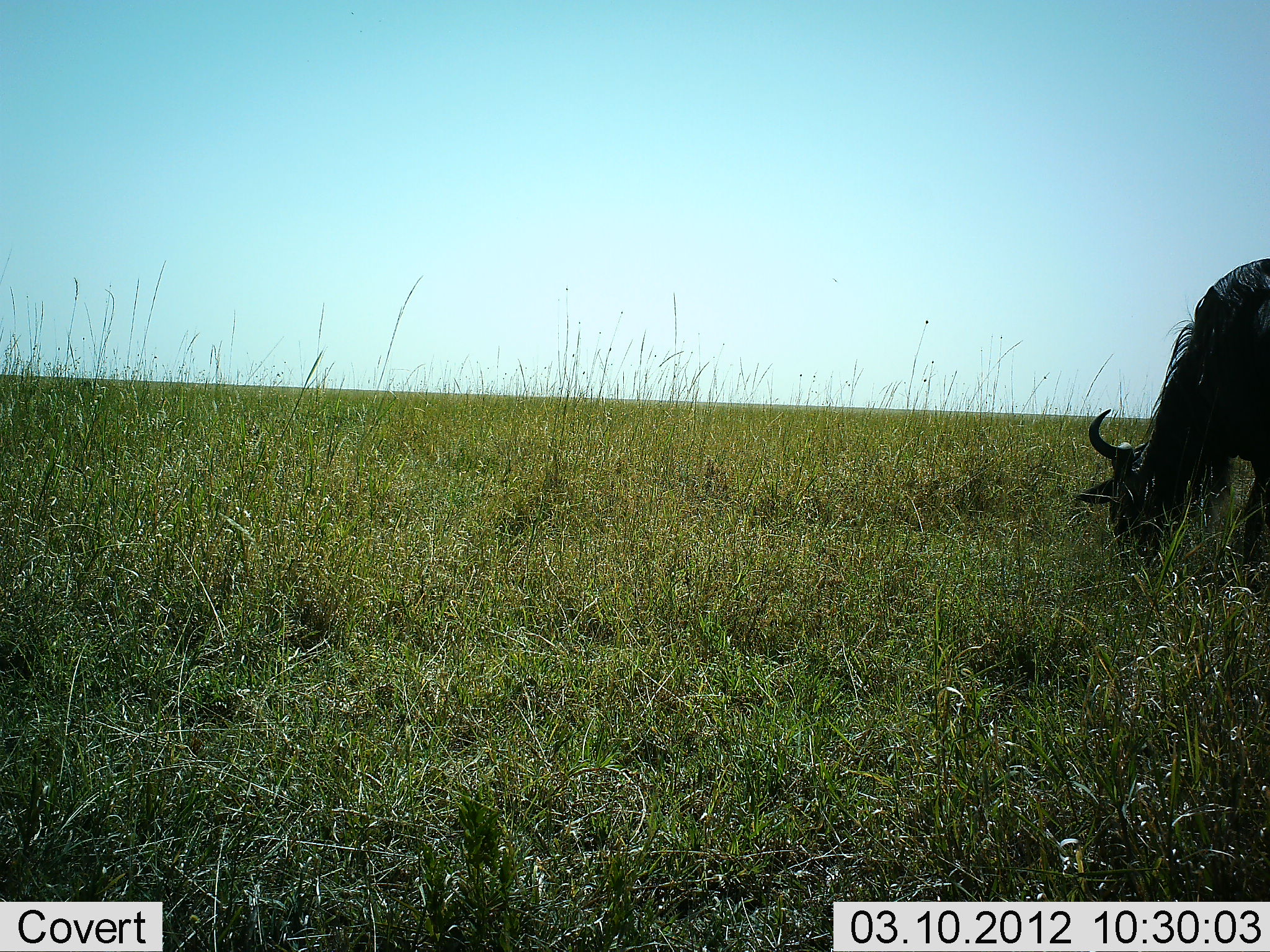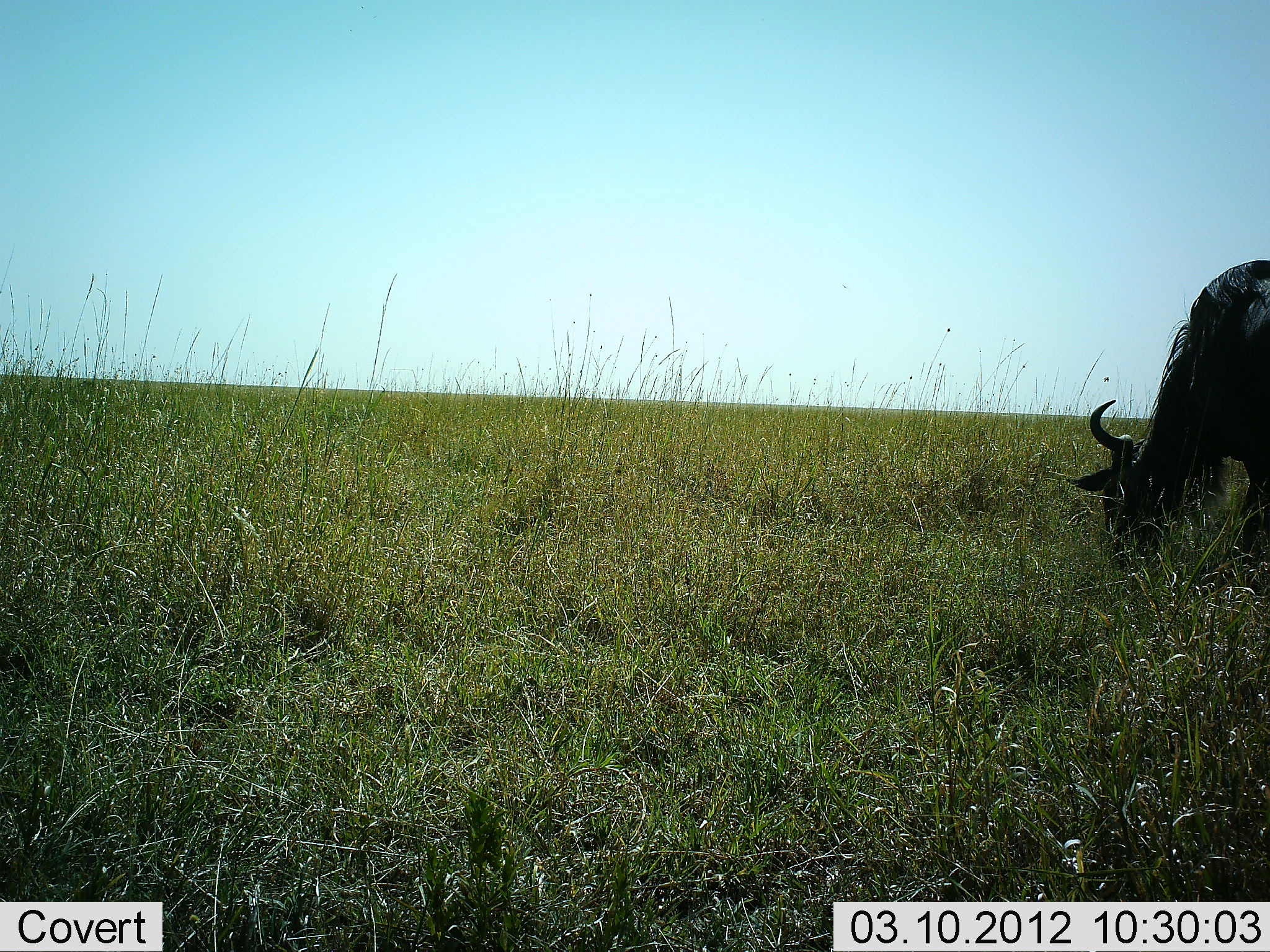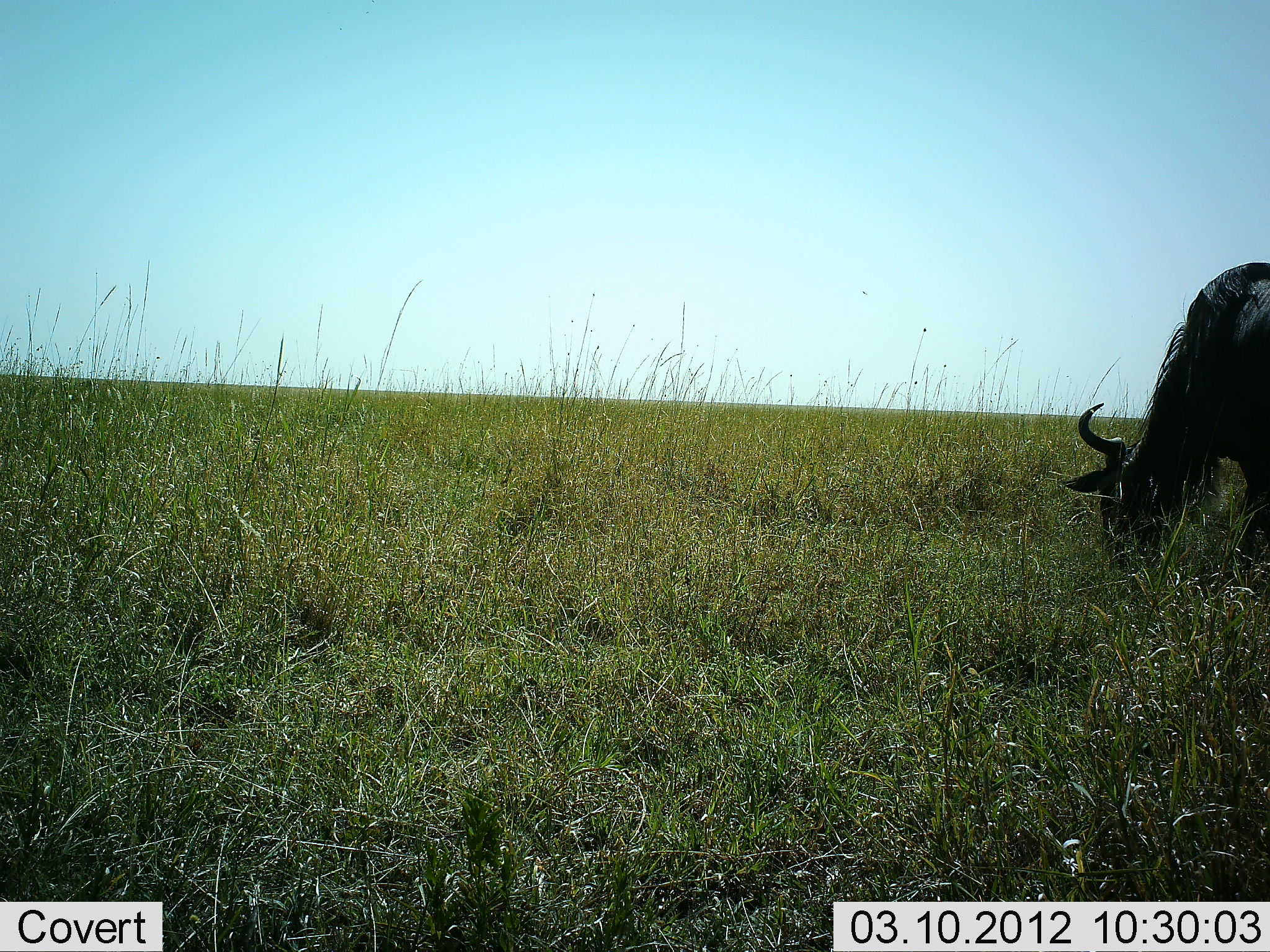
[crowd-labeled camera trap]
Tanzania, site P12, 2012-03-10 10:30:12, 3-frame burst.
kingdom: Animalia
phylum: Chordata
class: Mammalia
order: Artiodactyla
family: Bovidae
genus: Connochaetes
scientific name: Connochaetes taurinus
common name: blue wildebeest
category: wildebeest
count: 1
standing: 21%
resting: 0%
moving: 0%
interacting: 0%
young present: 0%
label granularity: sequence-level